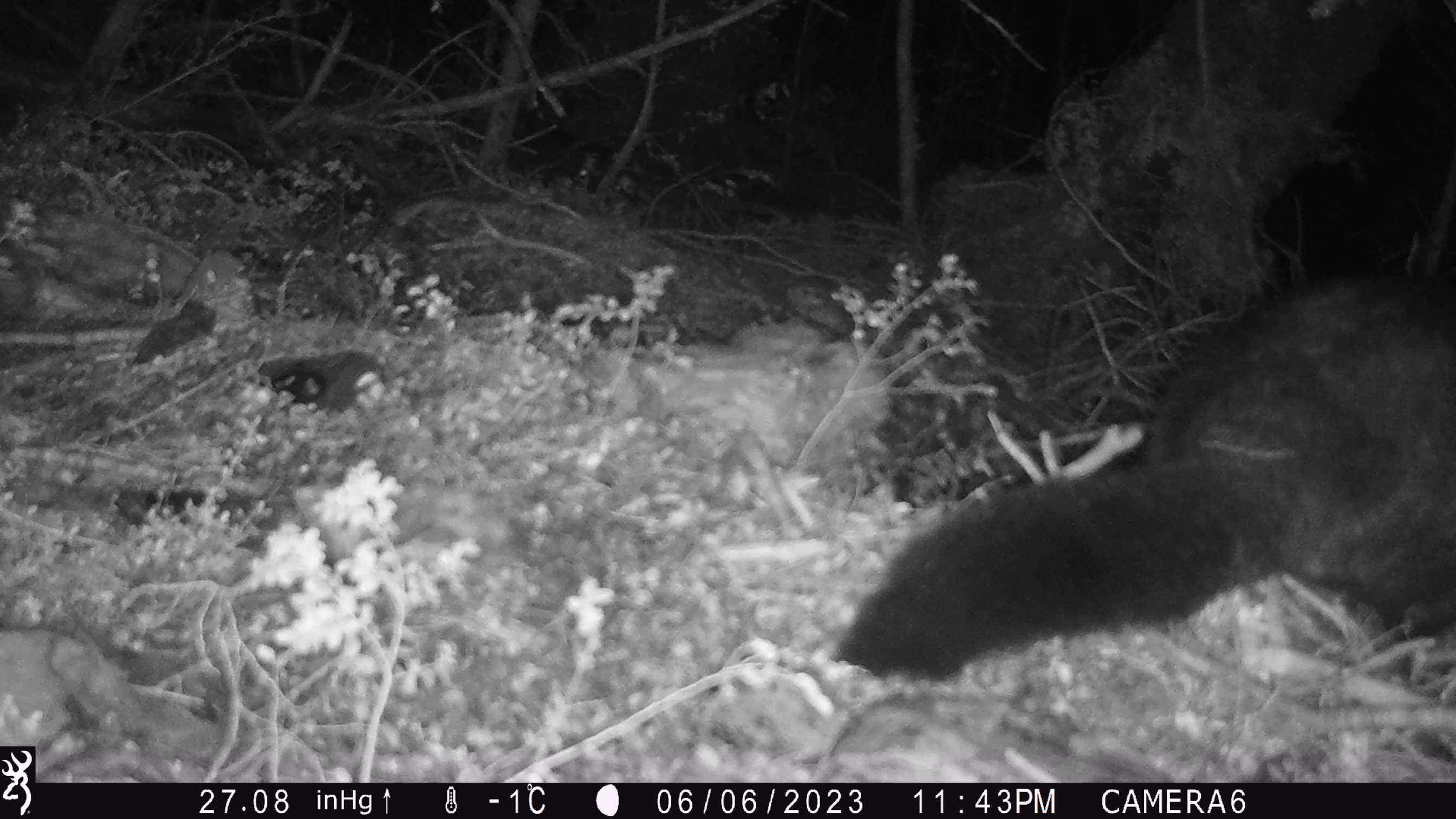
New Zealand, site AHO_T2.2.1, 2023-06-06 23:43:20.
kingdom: Animalia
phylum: Chordata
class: Mammalia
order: Carnivora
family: Mustelidae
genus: Mustela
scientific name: Mustela erminea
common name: stoat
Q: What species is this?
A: Stoat (Mustela erminea).